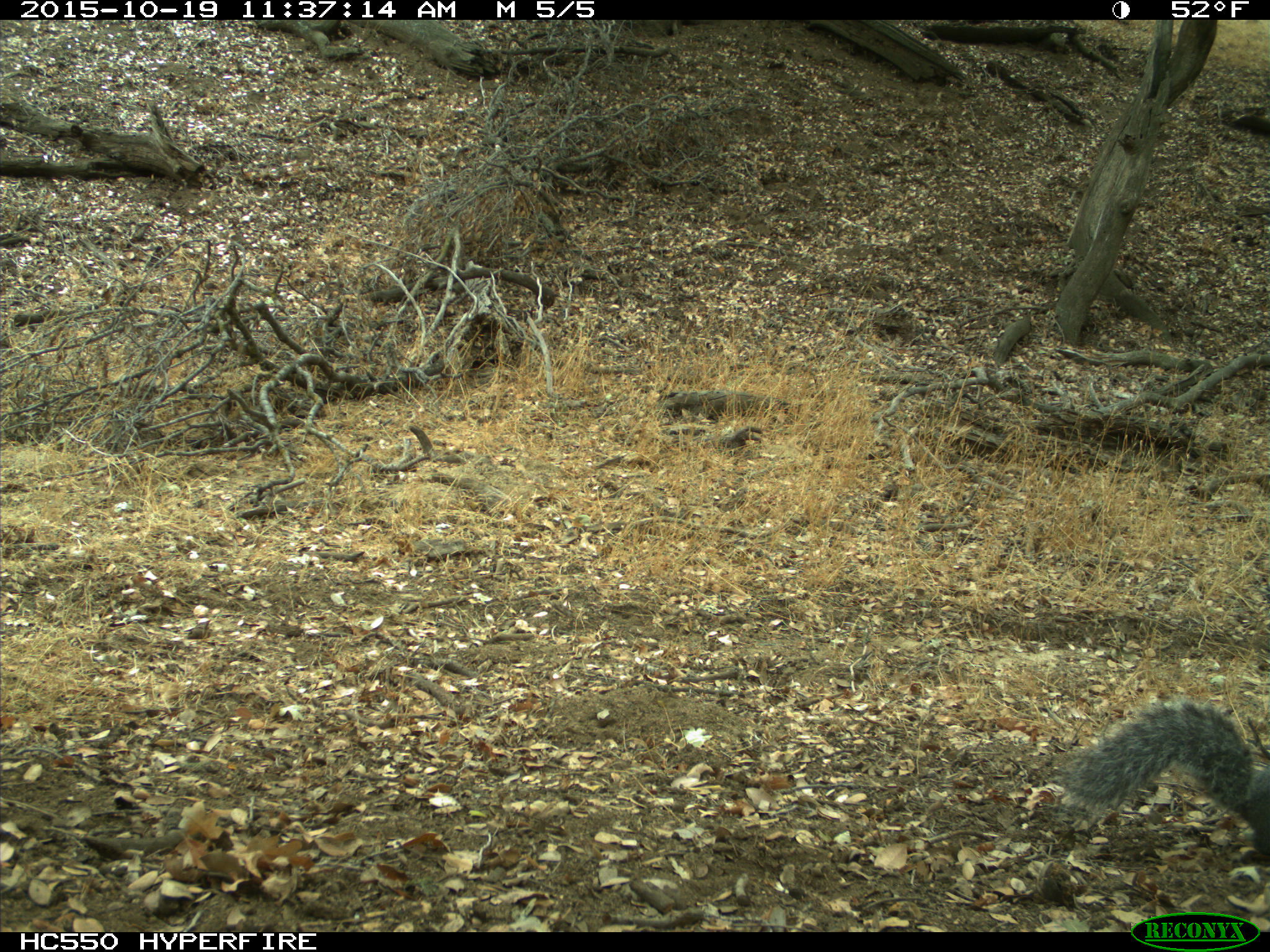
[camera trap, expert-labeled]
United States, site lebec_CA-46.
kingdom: Animalia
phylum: Chordata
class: Mammalia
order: Rodentia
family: Sciuridae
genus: Sciurus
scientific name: Sciurus carolinensis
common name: eastern gray squirrel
Sciurus carolinensis (eastern gray squirrel).